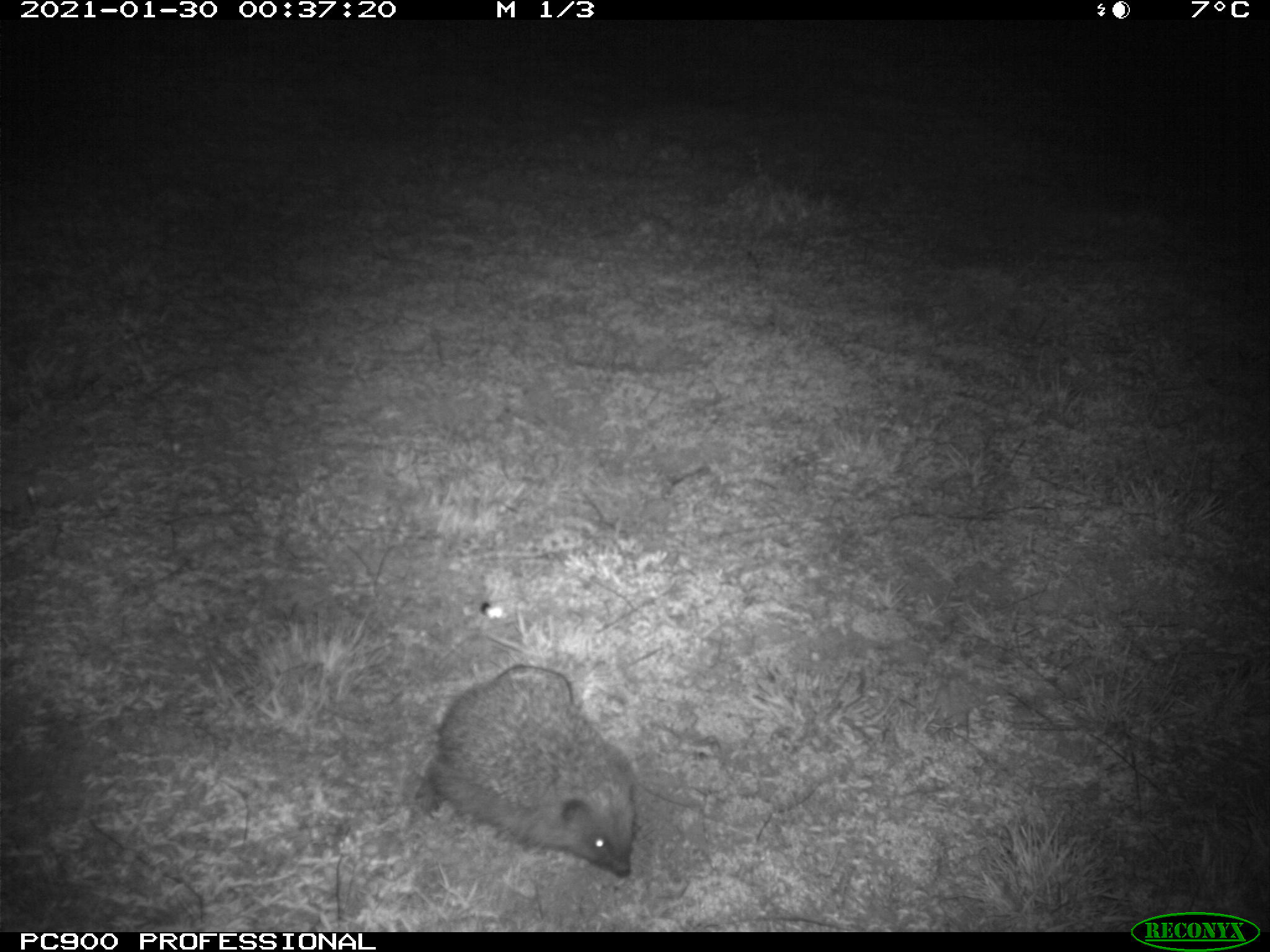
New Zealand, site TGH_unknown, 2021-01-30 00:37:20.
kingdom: Animalia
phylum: Chordata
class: Mammalia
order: Eulipotyphla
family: Erinaceidae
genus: Erinaceus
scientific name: Erinaceus europaeus europaeus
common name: european hedgehog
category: hedgehog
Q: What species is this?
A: Hedgehog (european hedgehog) (Erinaceus europaeus europaeus).